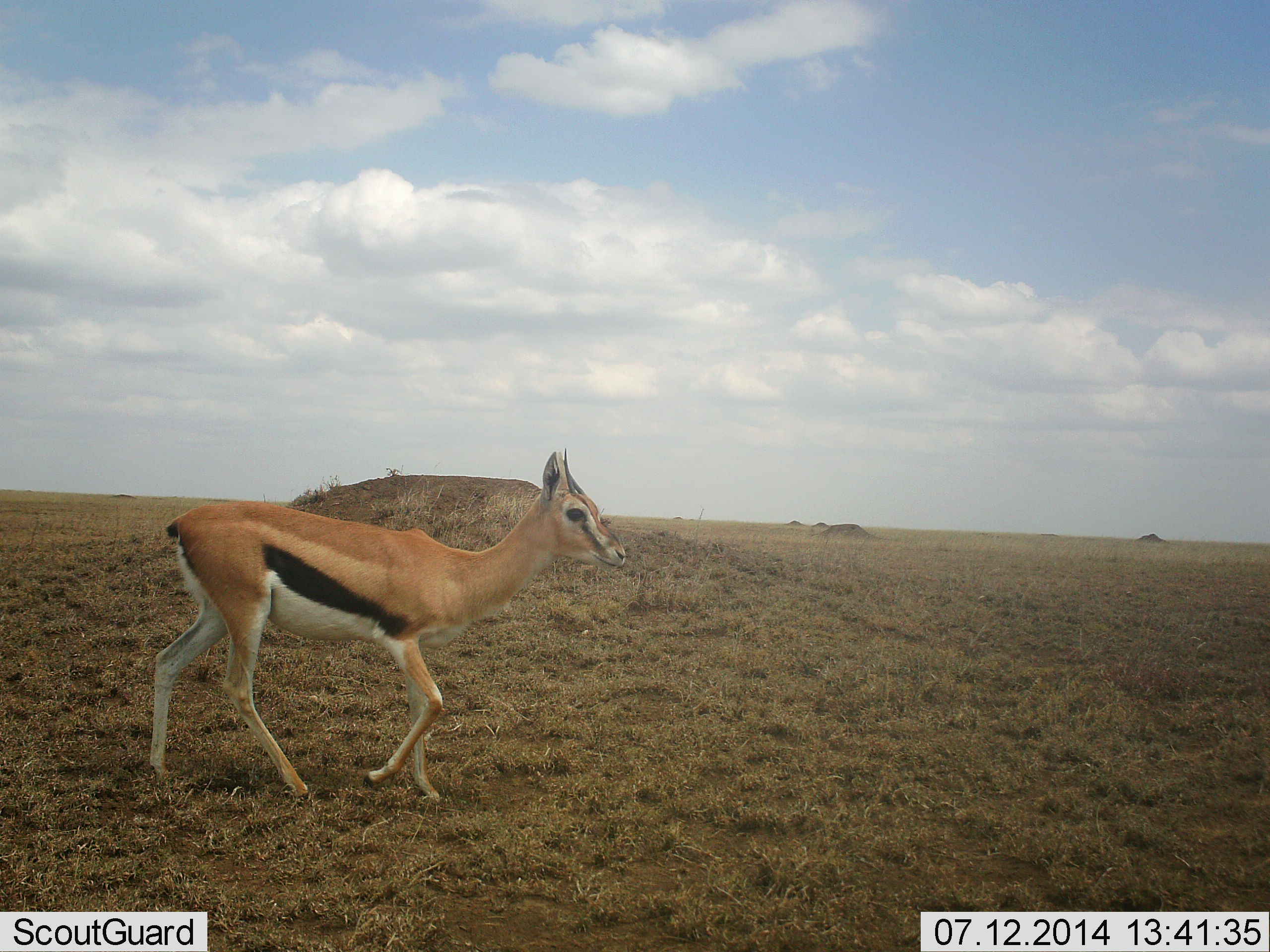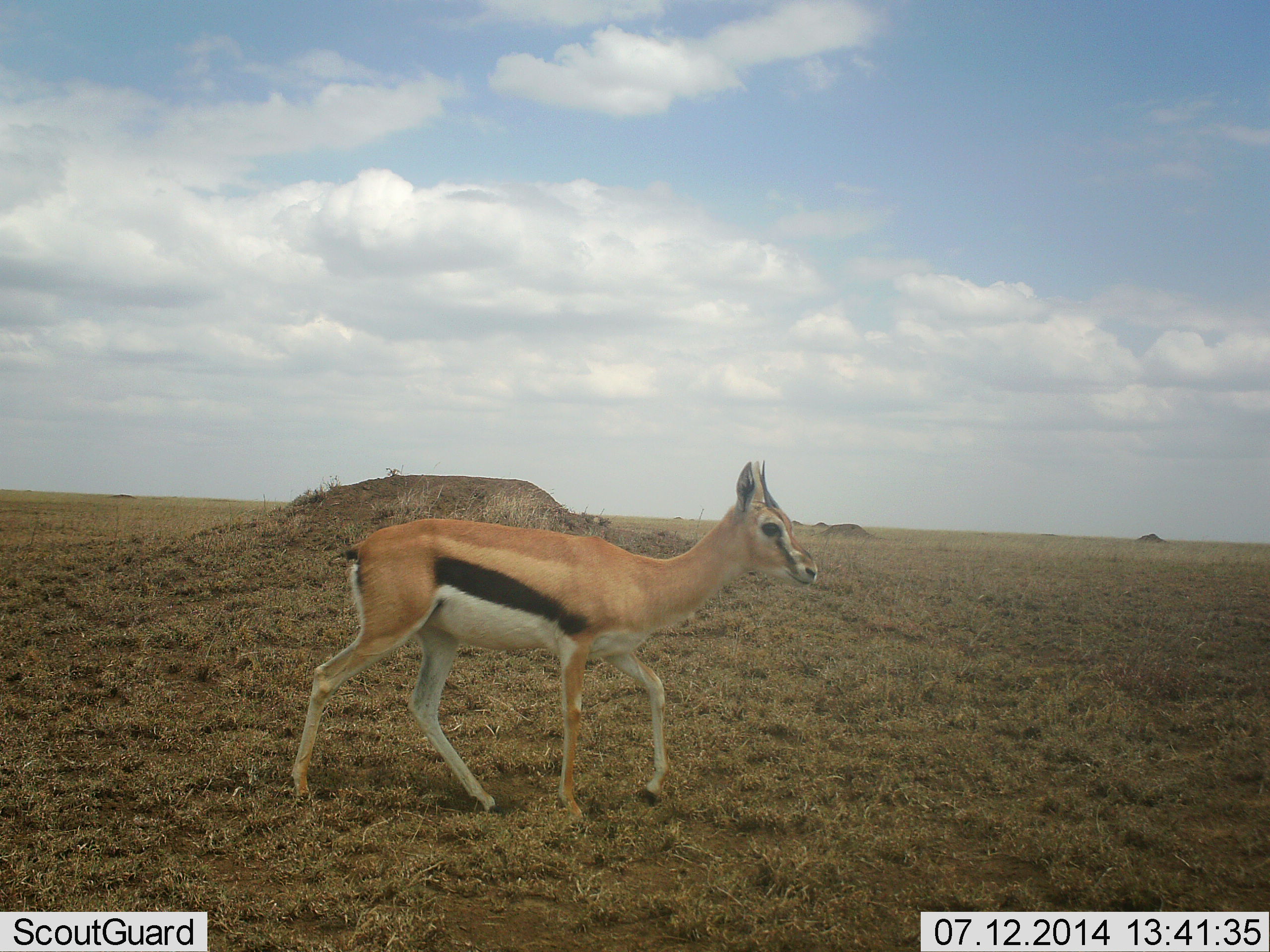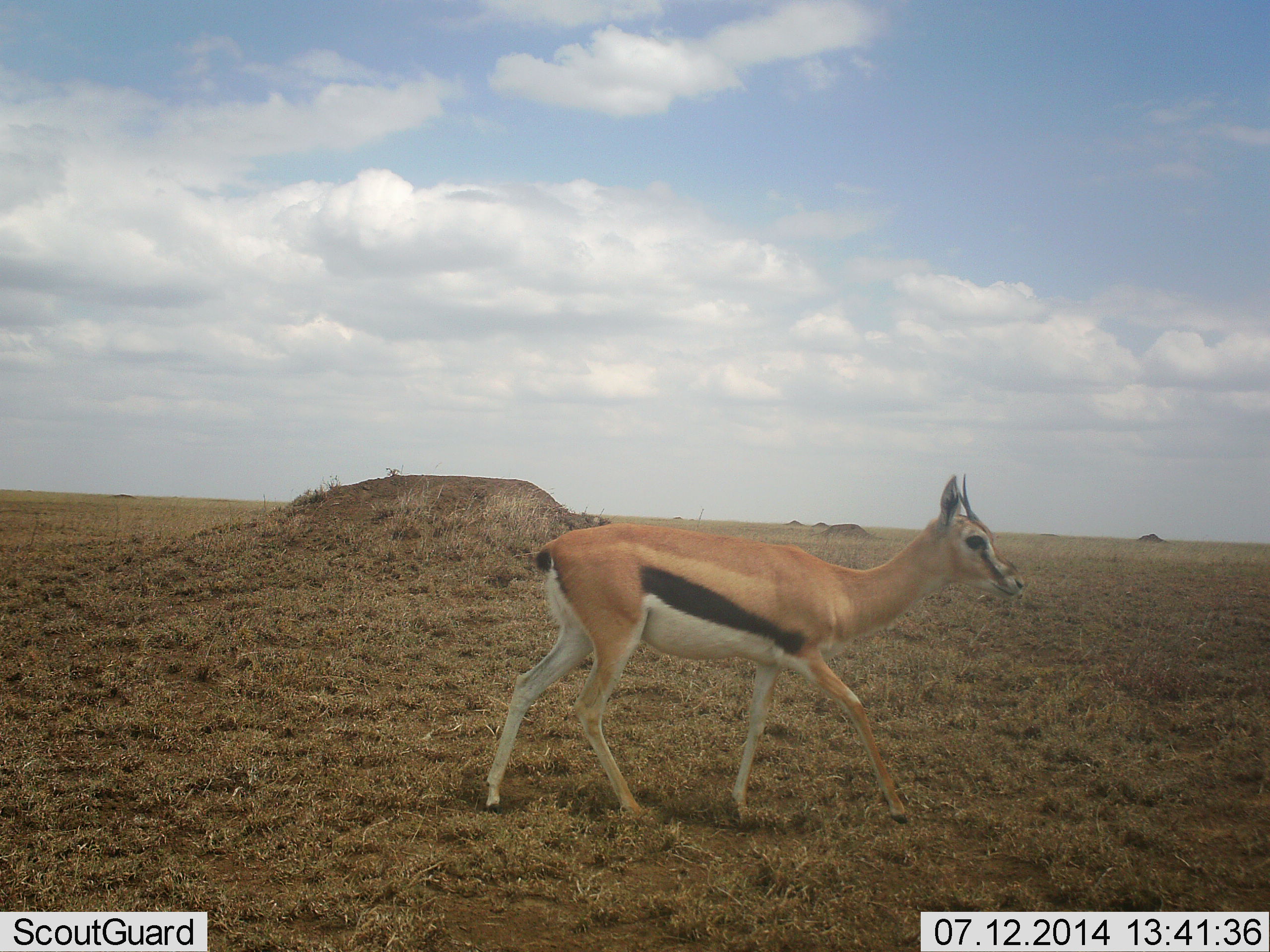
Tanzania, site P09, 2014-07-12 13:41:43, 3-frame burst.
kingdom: Animalia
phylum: Chordata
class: Mammalia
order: Artiodactyla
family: Bovidae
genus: Eudorcas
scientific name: Eudorcas thomsonii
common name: thomson's gazelle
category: gazellethomsons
Gazellethomsons (thomson's gazelle) (Eudorcas thomsonii), count 1. Behavior (volunteer vote fractions): standing 10%, resting 0%, moving 90%, interacting 0%. Young present (vote fraction): 10%. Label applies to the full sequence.